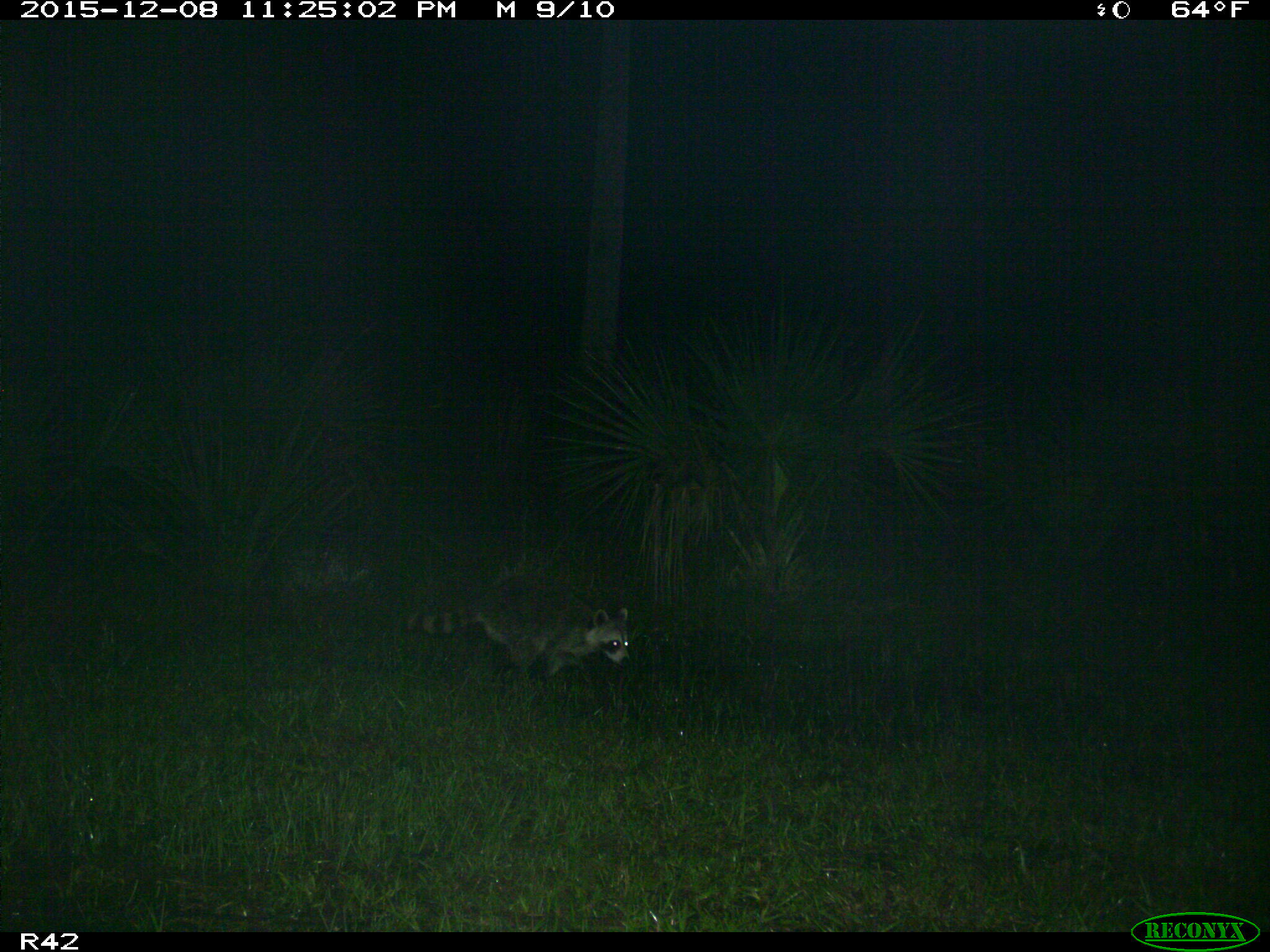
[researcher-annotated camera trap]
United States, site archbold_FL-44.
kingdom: Animalia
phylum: Chordata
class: Mammalia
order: Carnivora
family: Procyonidae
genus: Procyon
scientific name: Procyon lotor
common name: common raccoon